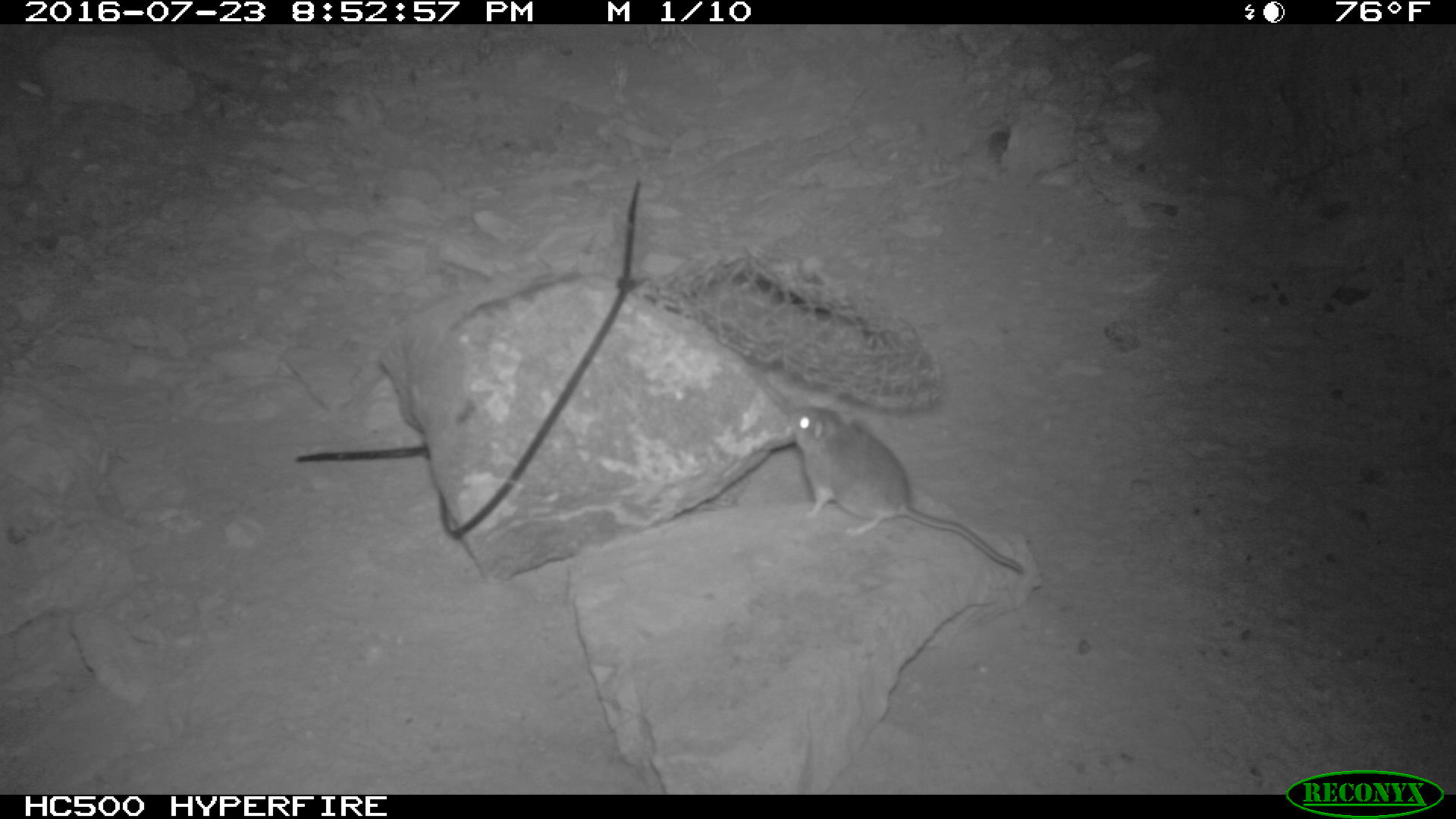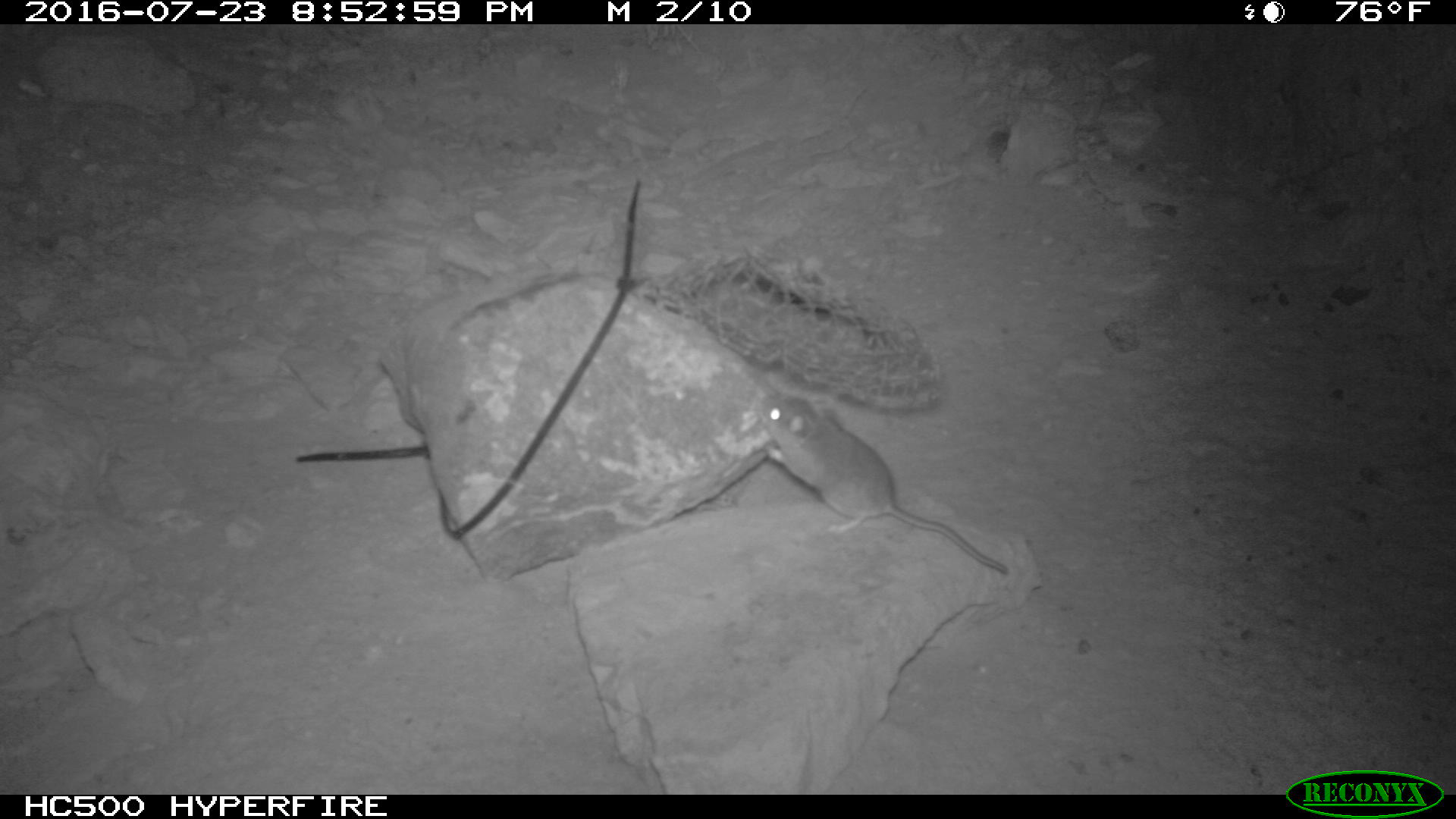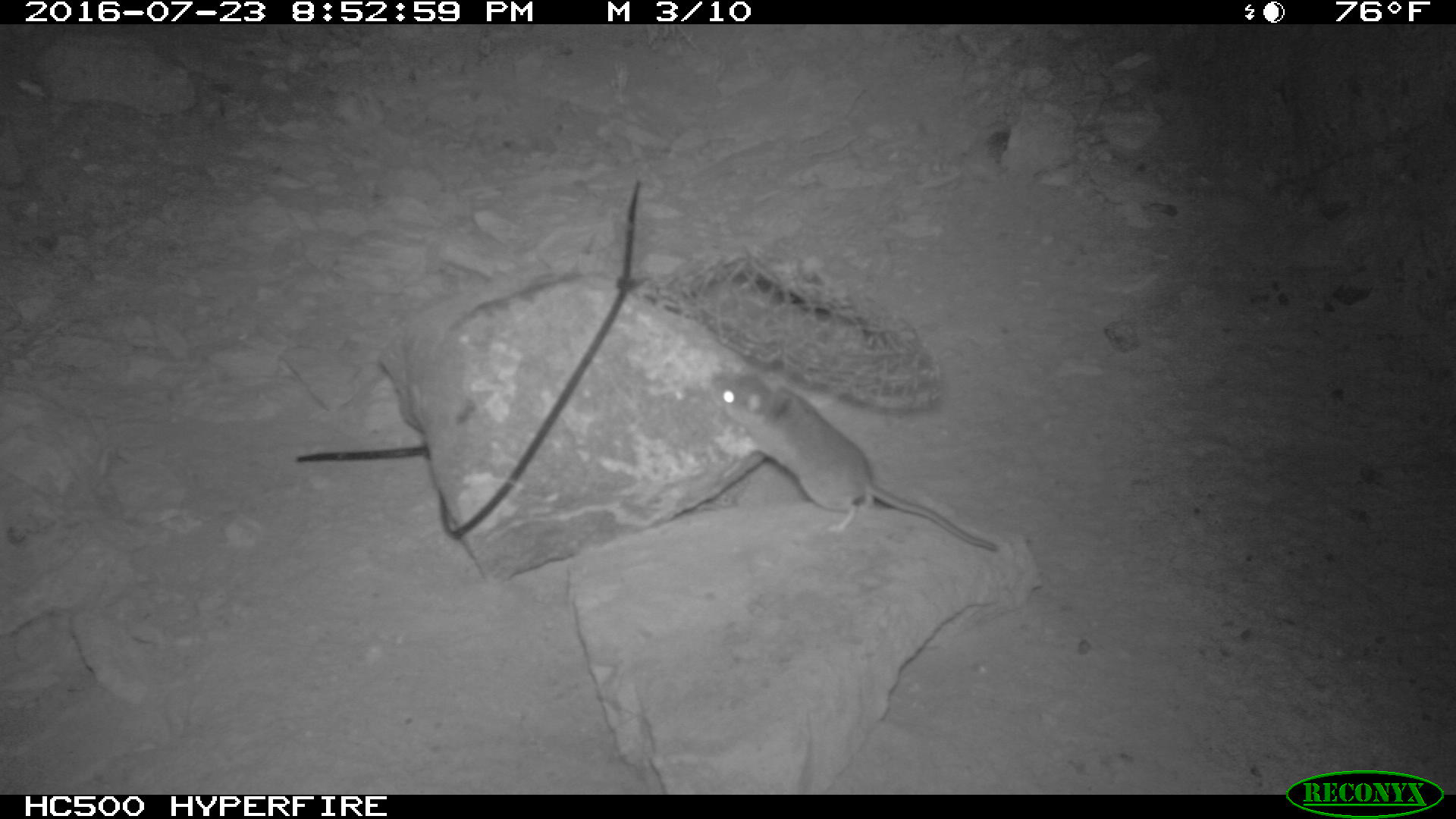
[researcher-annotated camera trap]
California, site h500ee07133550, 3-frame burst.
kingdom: Animalia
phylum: Chordata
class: Mammalia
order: Rodentia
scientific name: Rodentia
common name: rodent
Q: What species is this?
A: Rodent (Rodentia).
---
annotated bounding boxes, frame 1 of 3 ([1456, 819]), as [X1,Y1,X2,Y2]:
rodent: [783,404,1026,579]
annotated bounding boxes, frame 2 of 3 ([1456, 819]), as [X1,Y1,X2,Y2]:
rodent: [755,396,1011,574]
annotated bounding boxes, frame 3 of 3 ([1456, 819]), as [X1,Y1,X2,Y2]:
rodent: [708,369,999,558]